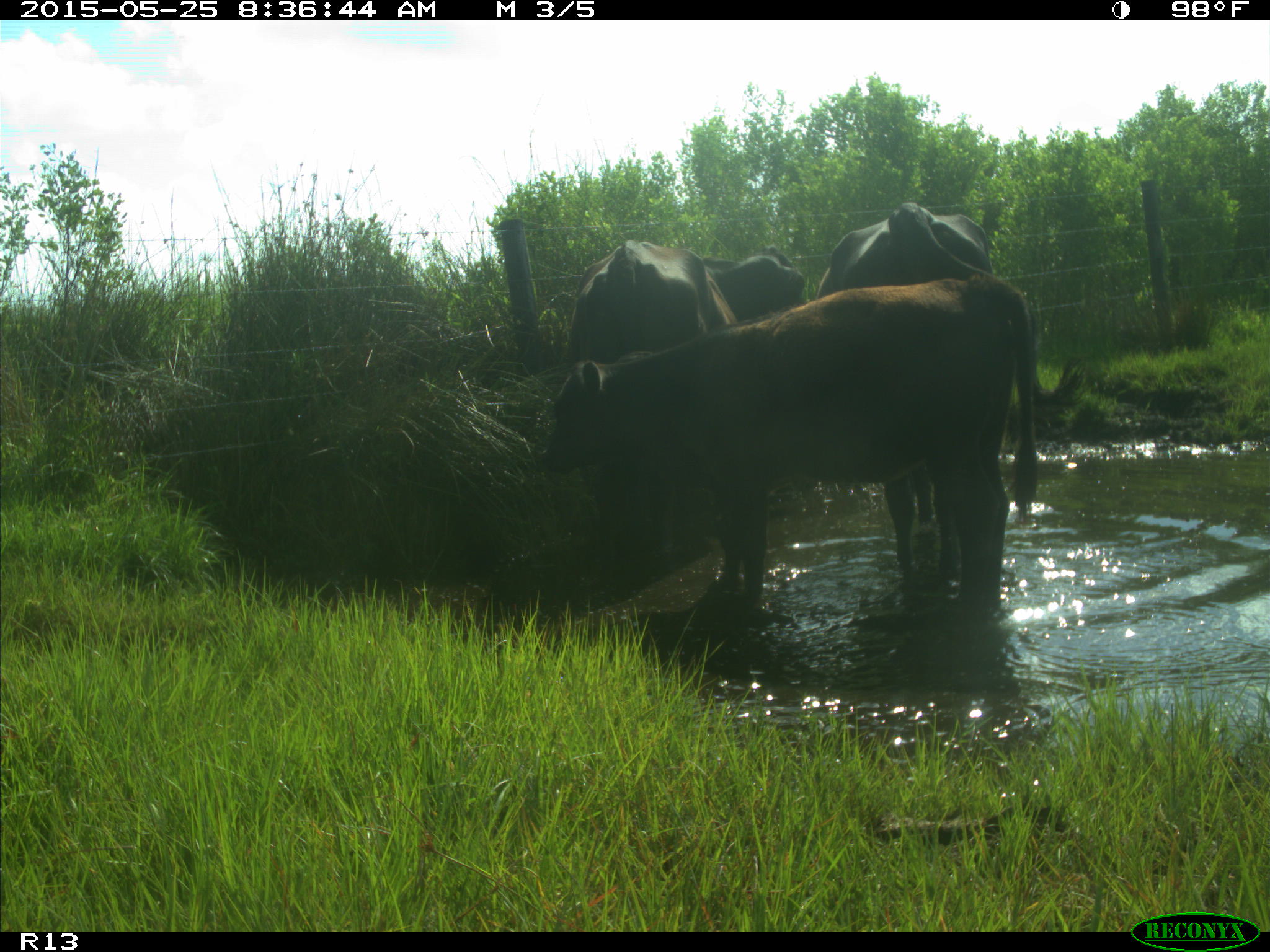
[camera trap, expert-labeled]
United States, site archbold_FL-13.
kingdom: Animalia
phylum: Chordata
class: Mammalia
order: Artiodactyla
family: Bovidae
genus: Bos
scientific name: Bos taurus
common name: domestic cow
Bos taurus (domestic cow).